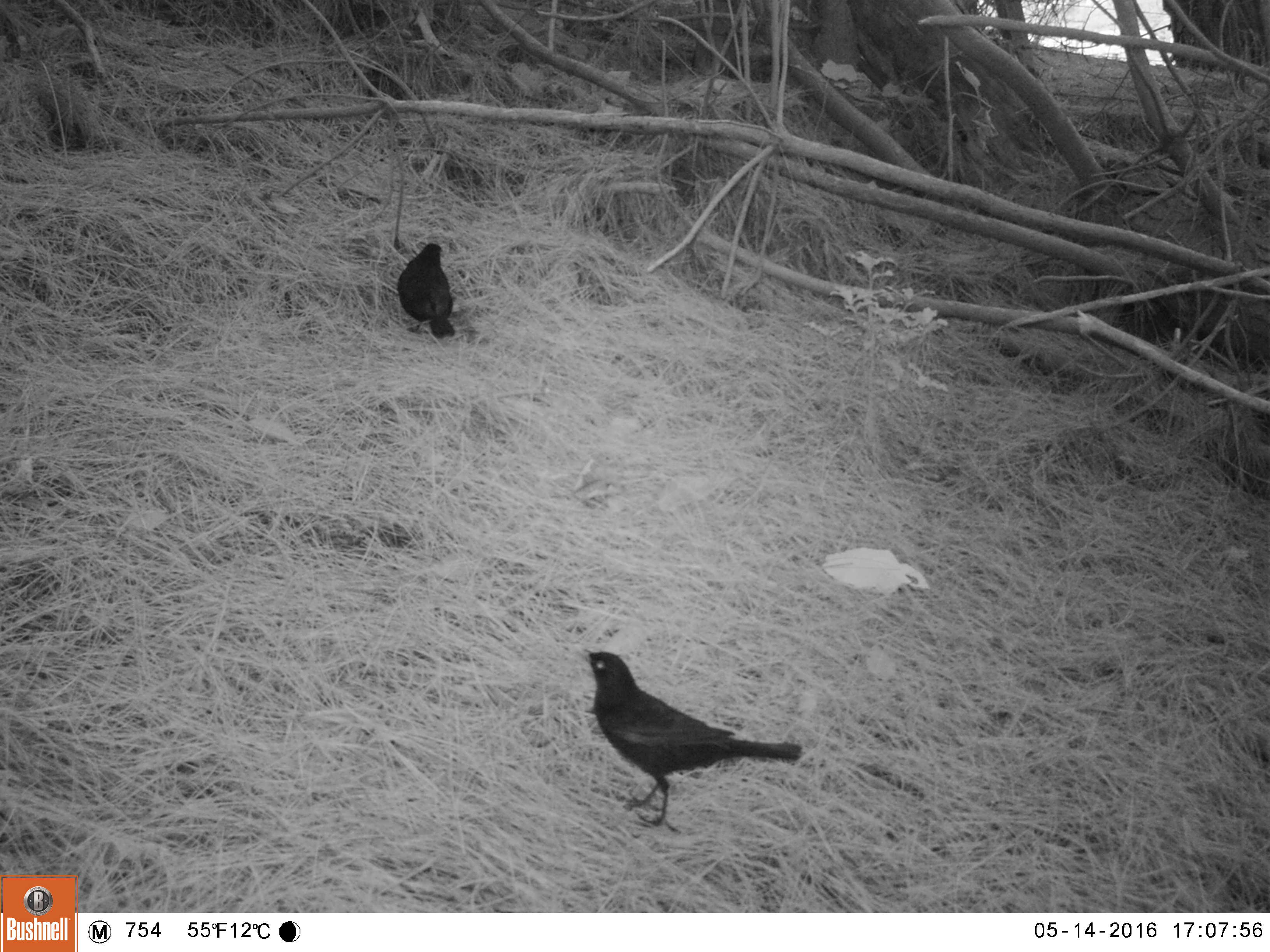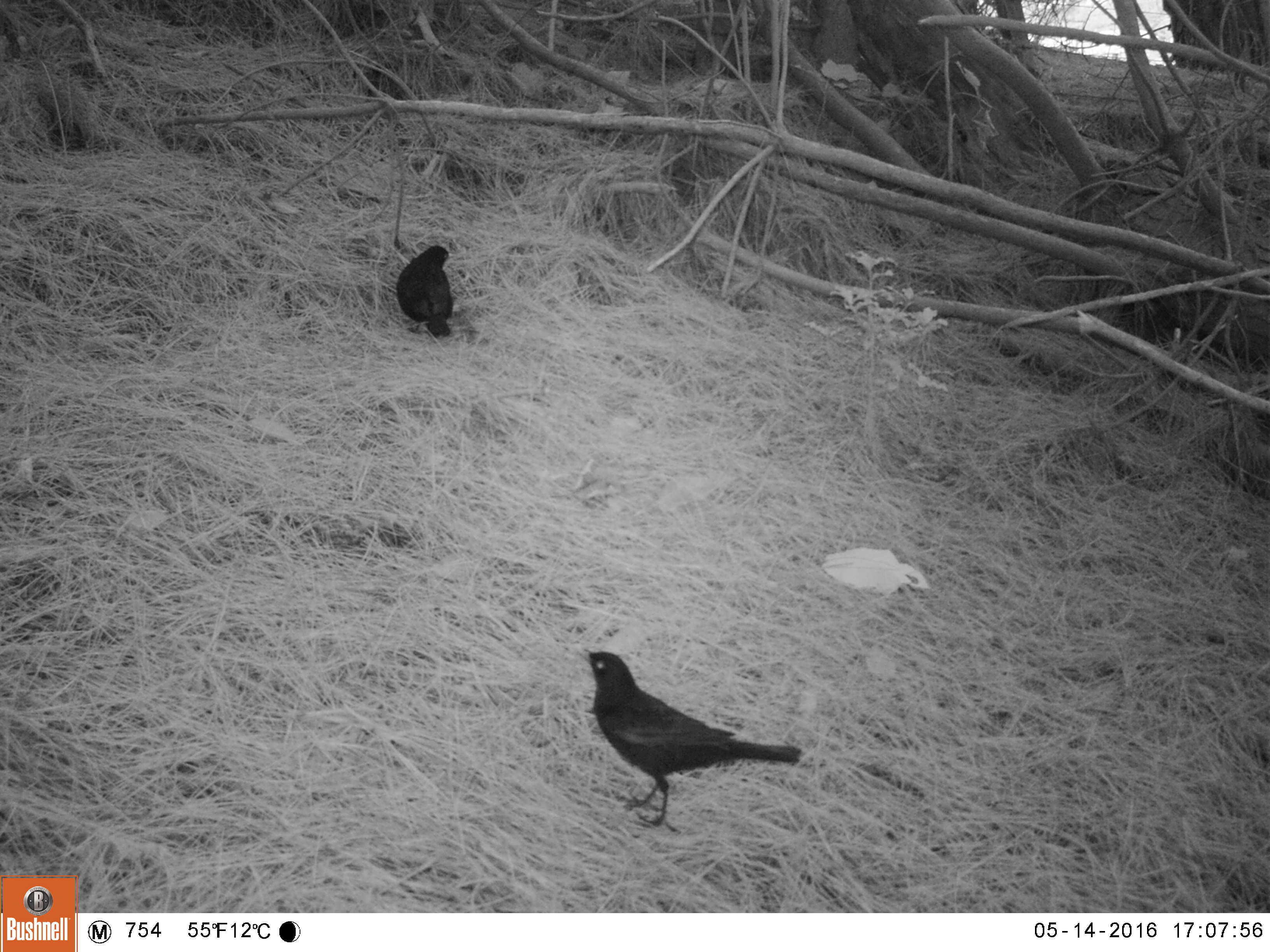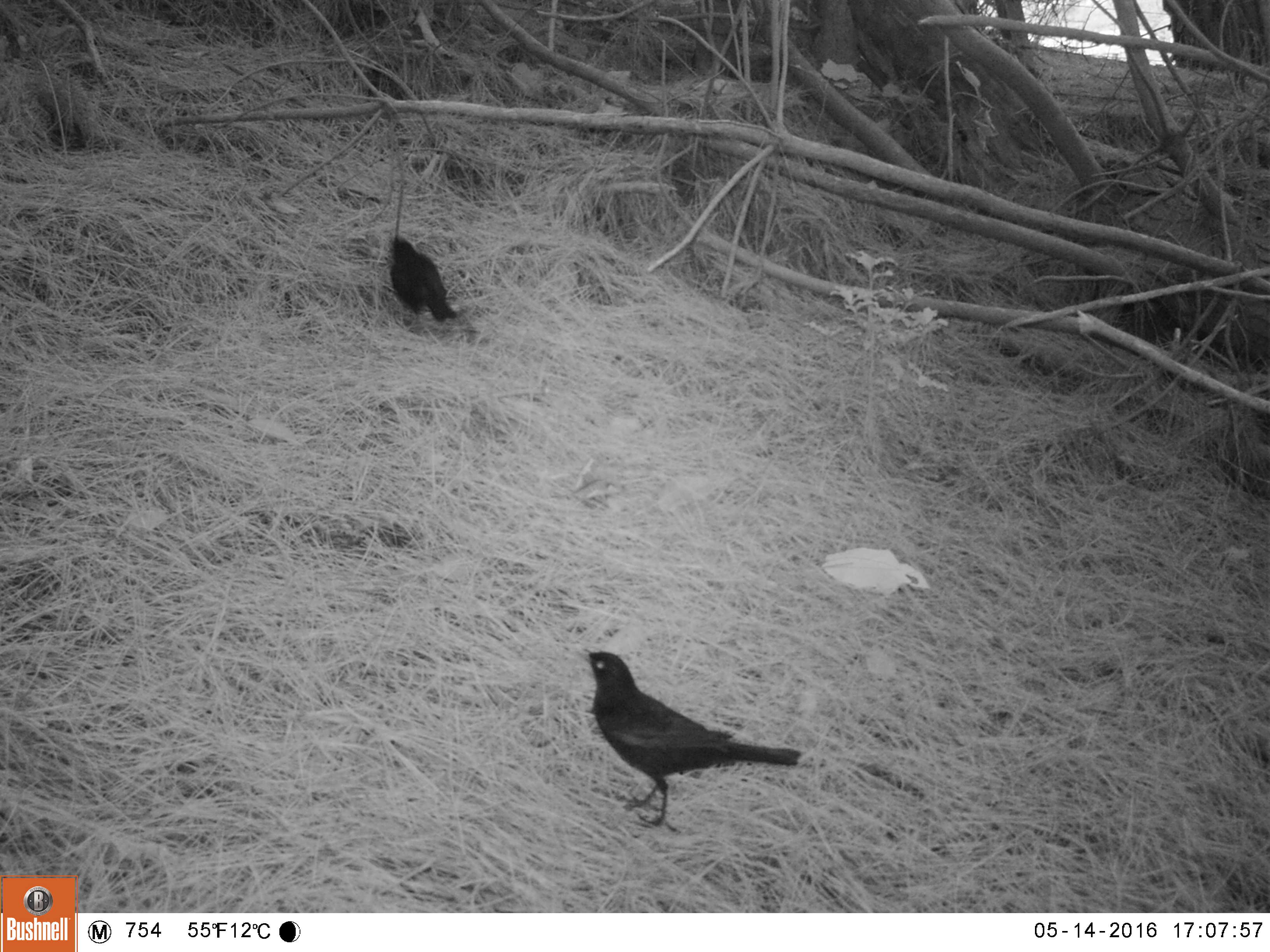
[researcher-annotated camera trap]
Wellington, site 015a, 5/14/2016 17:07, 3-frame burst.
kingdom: Animalia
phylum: Chordata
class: Aves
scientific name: Aves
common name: bird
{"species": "bird (Aves)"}